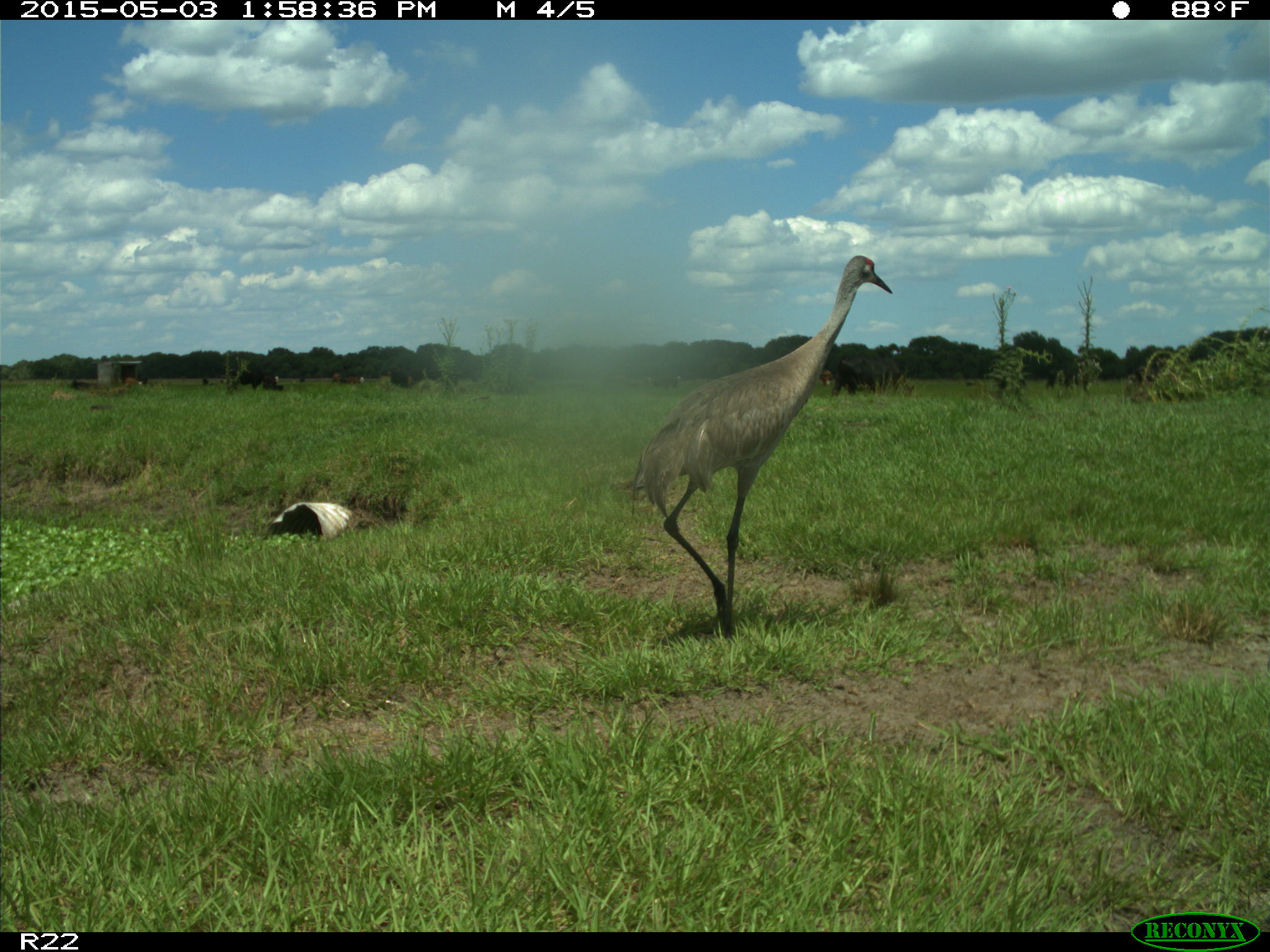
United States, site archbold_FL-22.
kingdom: Animalia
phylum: Chordata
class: Mammalia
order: Artiodactyla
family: Bovidae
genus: Bos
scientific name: Bos taurus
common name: domestic cow